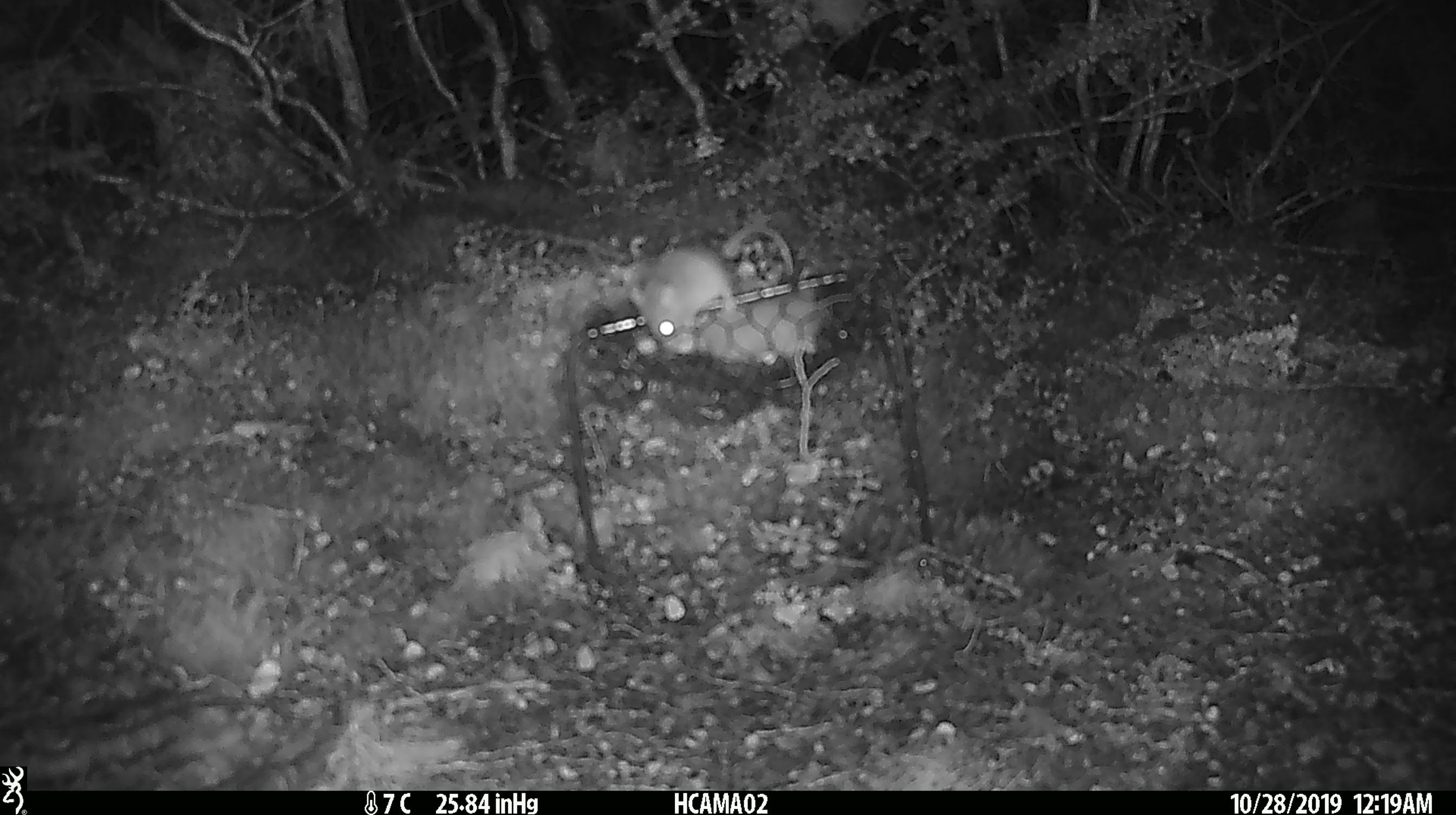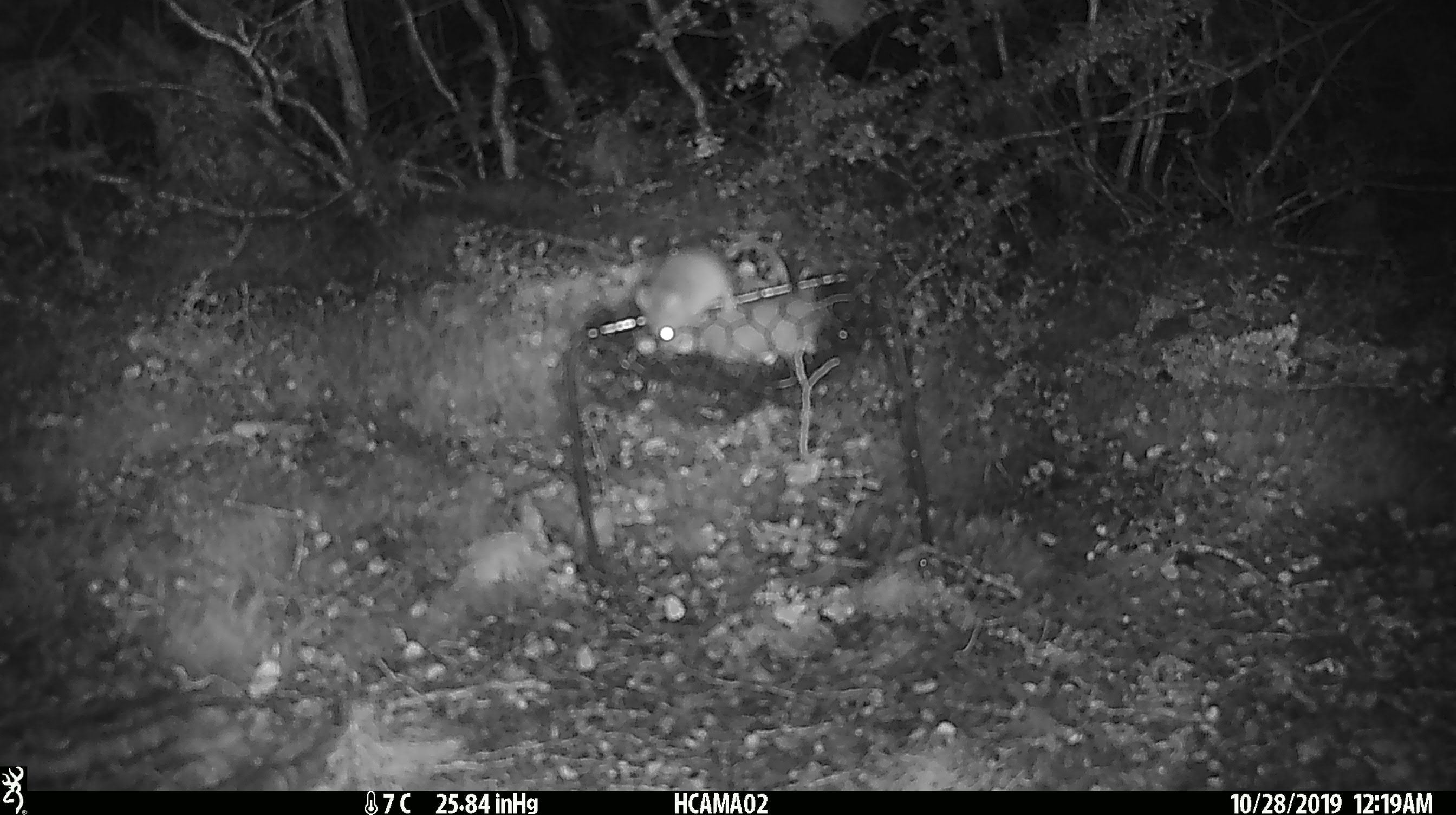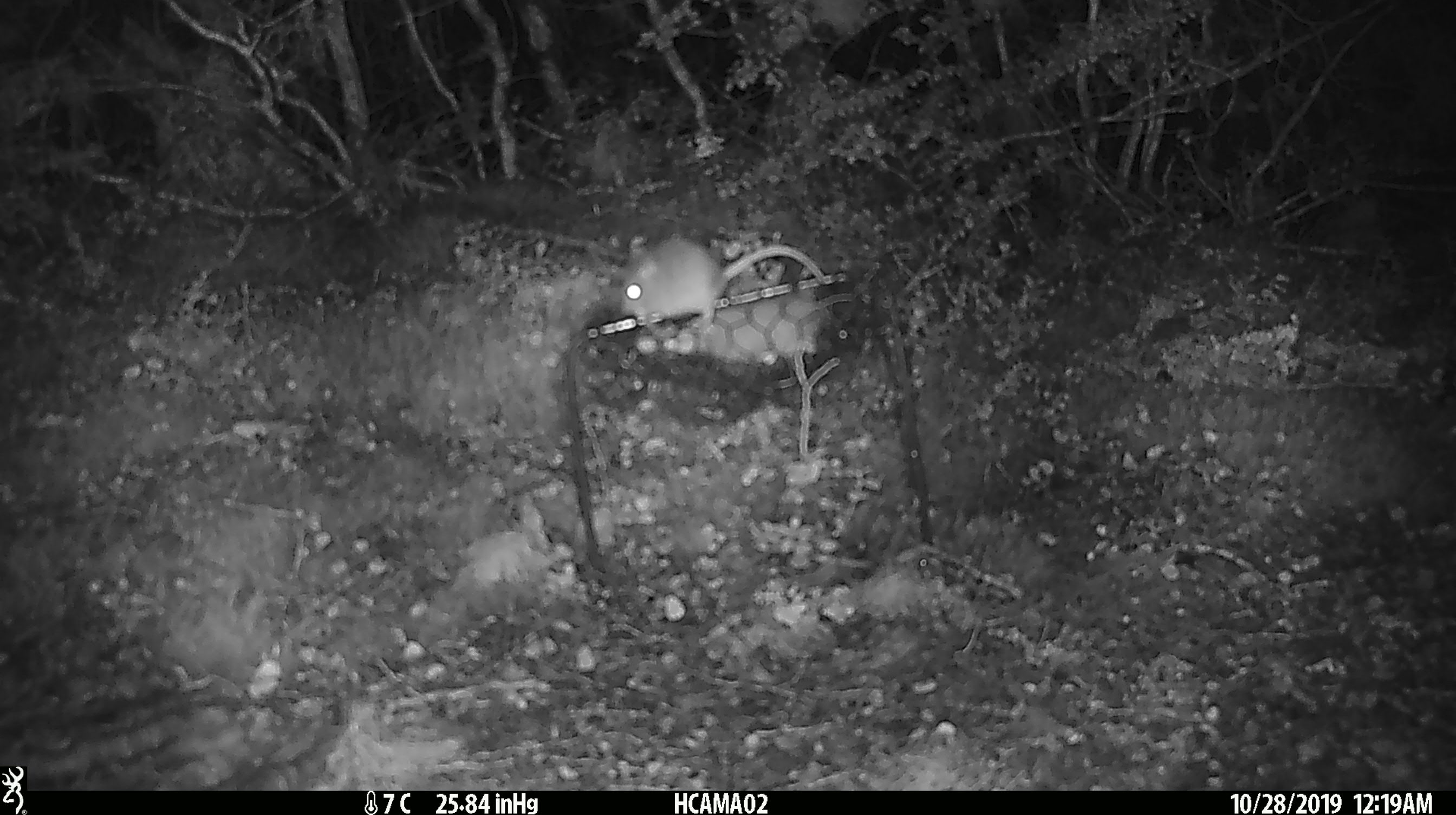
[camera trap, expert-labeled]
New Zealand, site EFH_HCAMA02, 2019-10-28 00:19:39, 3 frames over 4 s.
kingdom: Animalia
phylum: Chordata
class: Mammalia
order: Rodentia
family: Muridae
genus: Mus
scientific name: Mus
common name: mouse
Mouse (Mus).